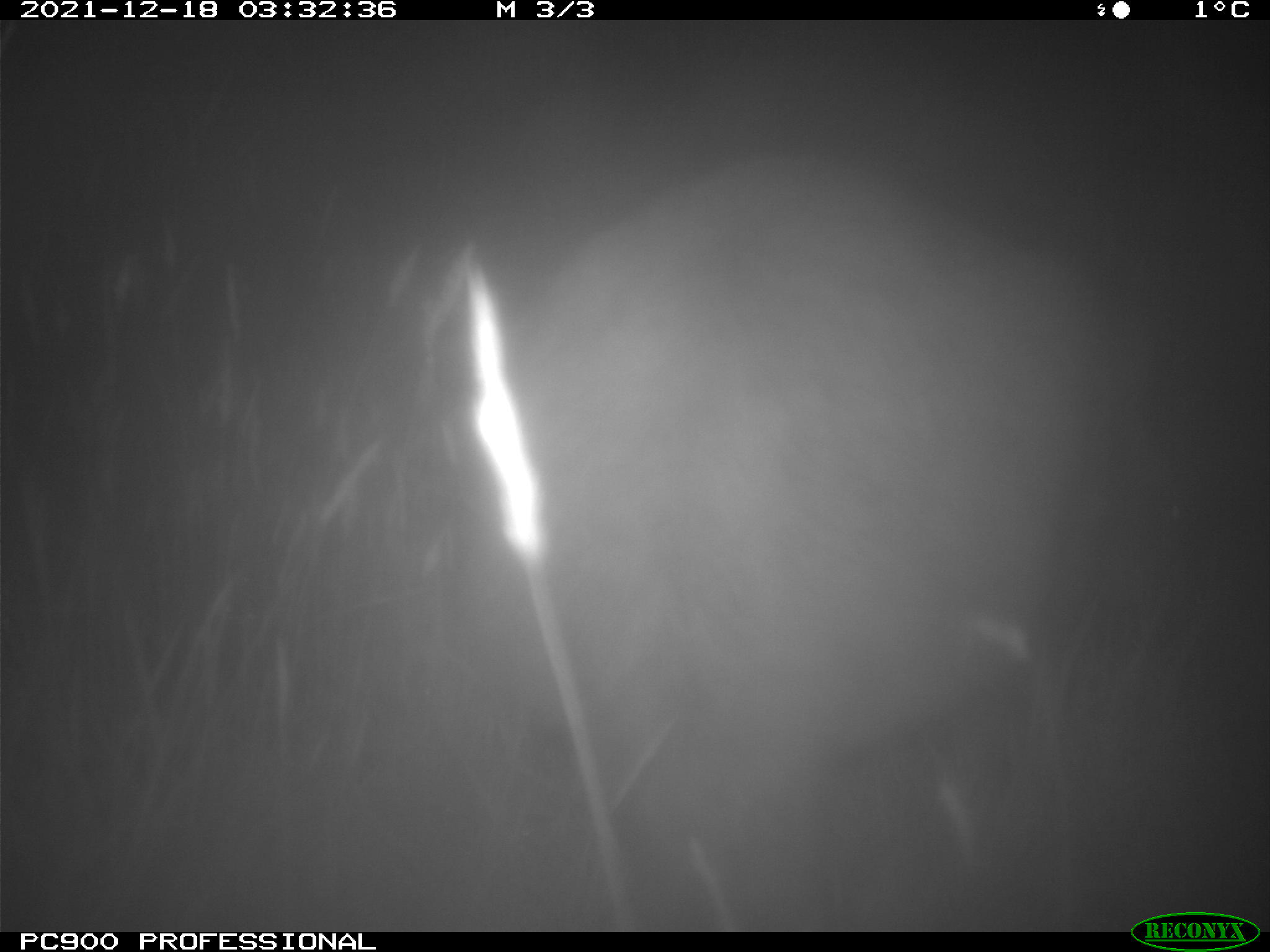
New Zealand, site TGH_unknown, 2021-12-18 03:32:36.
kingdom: Animalia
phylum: Chordata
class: Mammalia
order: Diprotodontia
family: Macropodidae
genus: Notamacropus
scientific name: Notamacropus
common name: wallaby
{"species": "wallaby (Notamacropus)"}